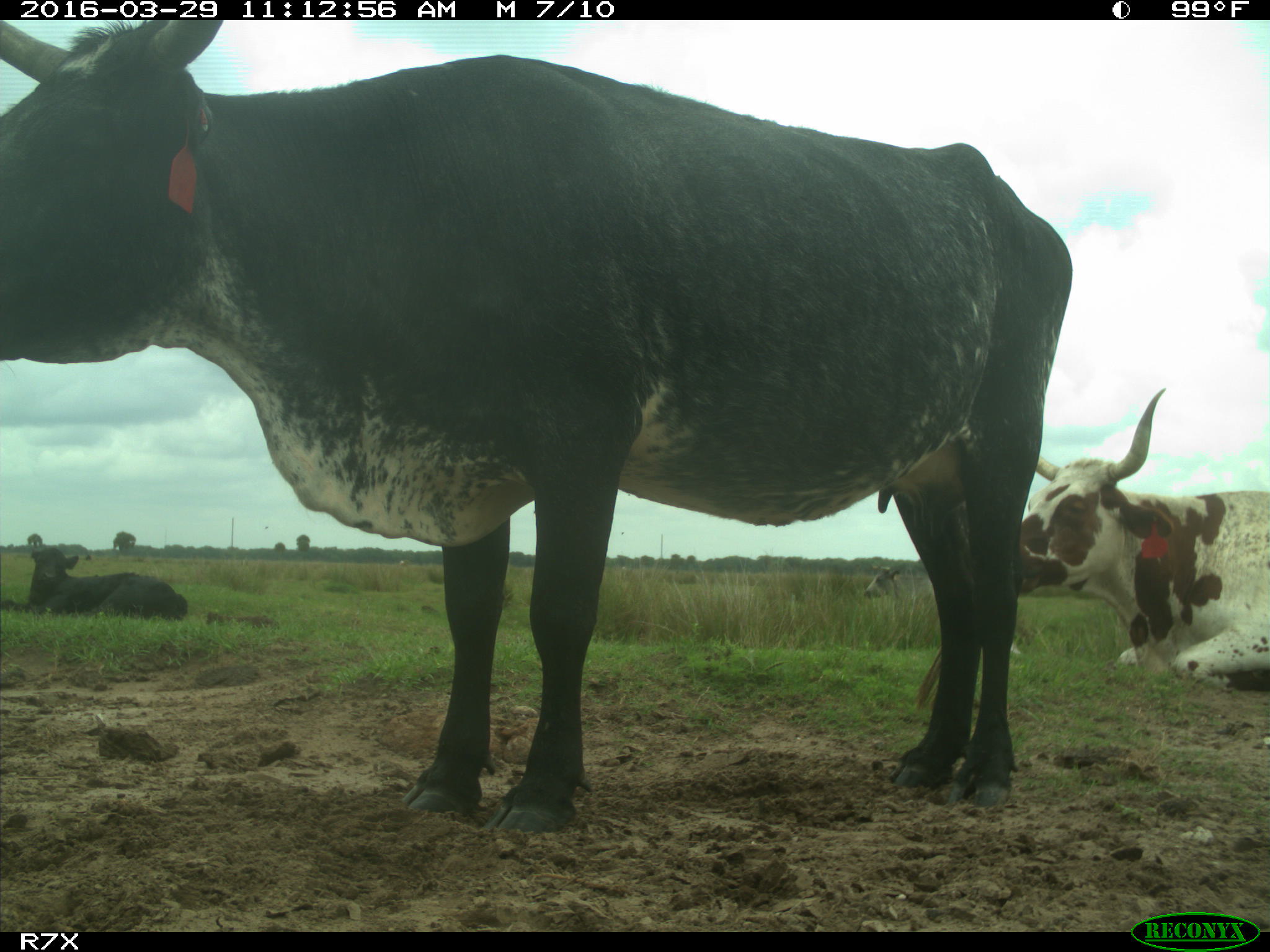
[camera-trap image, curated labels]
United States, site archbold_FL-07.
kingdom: Animalia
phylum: Chordata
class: Mammalia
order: Artiodactyla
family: Bovidae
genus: Bos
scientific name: Bos taurus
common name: domestic cow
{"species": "Bos taurus (domestic cow)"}